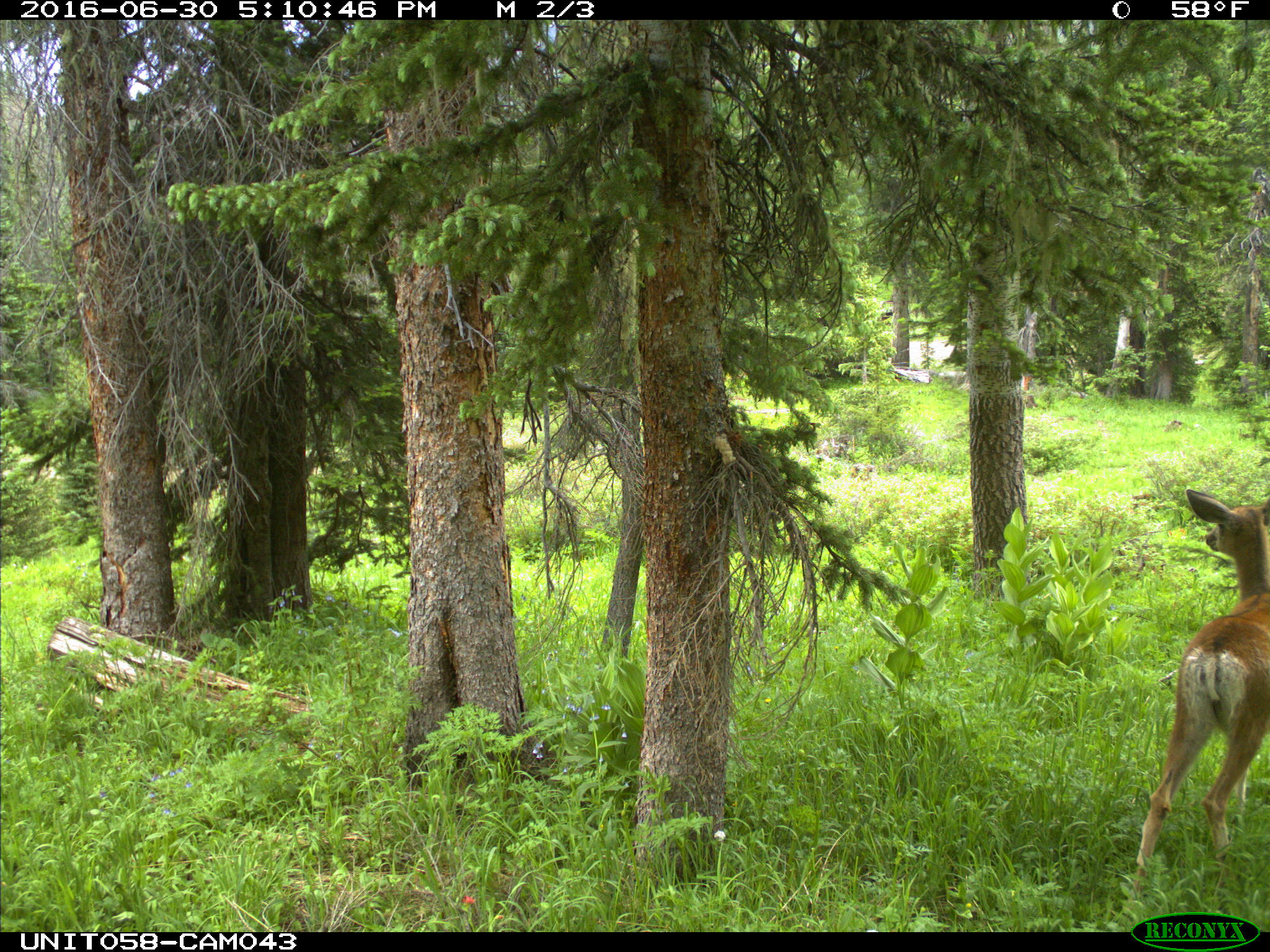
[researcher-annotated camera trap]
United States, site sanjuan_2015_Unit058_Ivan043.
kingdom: Animalia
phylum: Chordata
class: Mammalia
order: Artiodactyla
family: Cervidae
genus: Odocoileus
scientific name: Odocoileus hemionus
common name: mule deer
Odocoileus hemionus (mule deer).